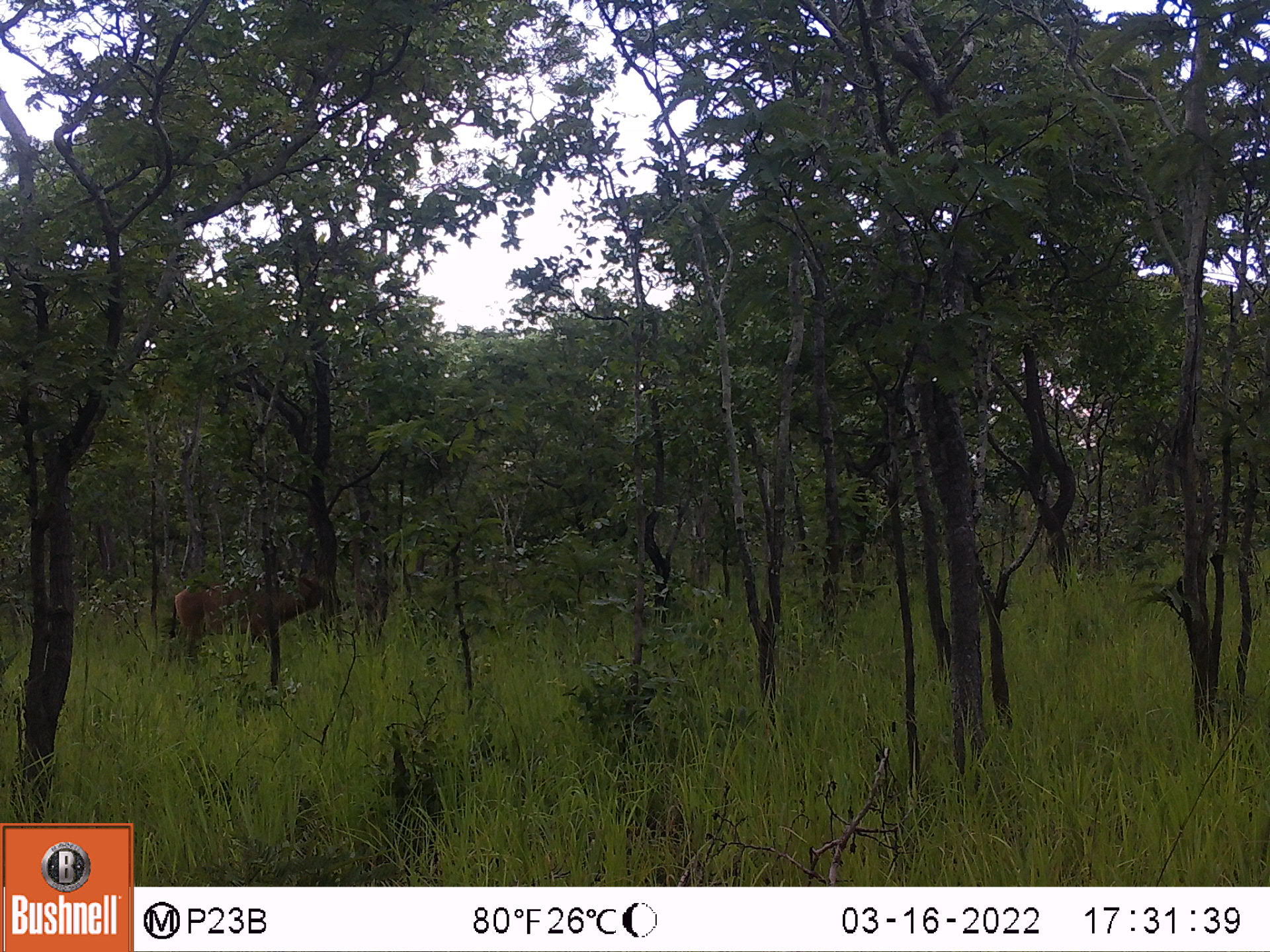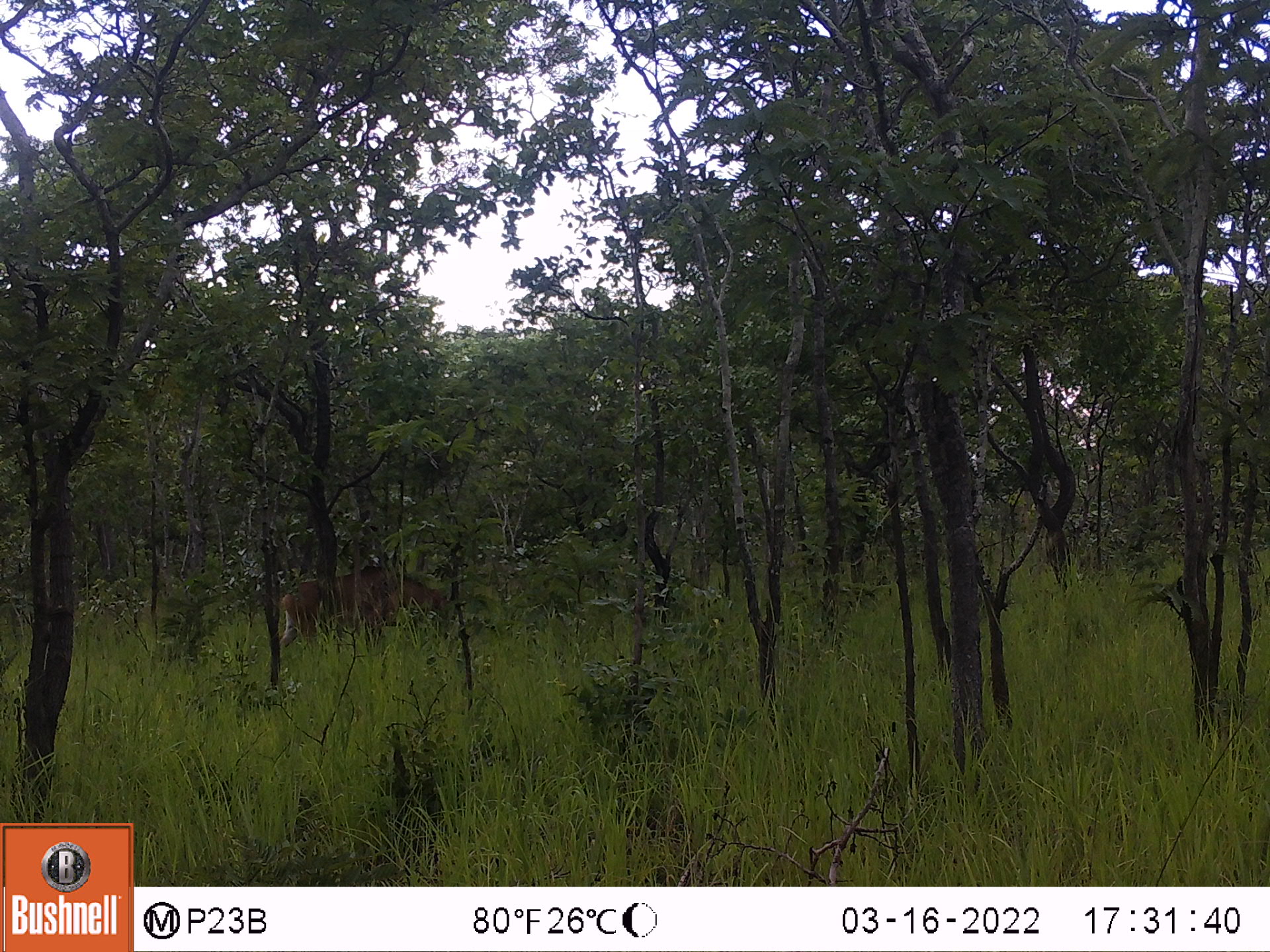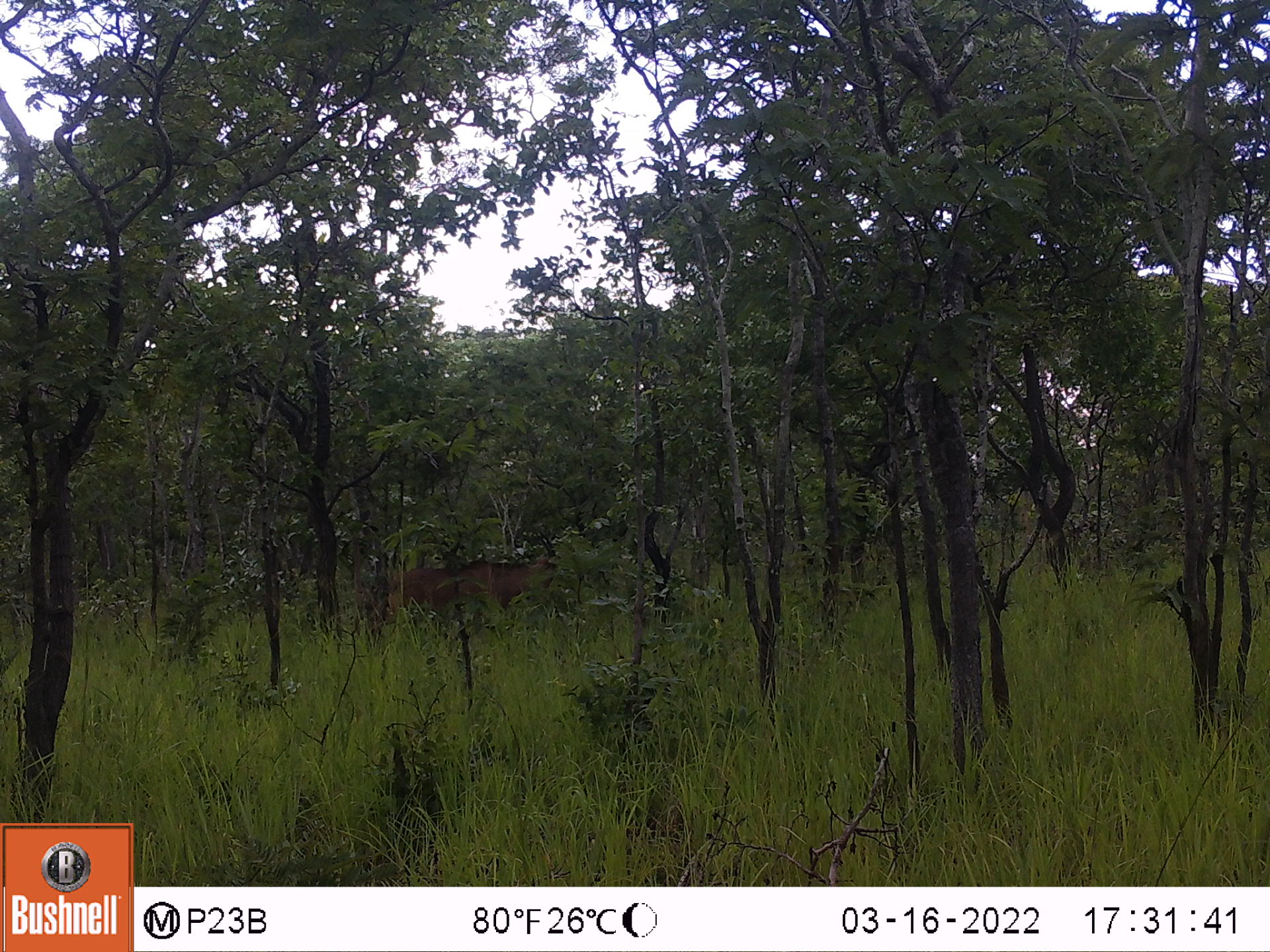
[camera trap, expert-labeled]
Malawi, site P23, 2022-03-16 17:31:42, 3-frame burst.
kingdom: Animalia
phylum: Chordata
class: Mammalia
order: Artiodactyla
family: Bovidae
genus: Hippotragus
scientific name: Hippotragus niger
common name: sable antelope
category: sable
Sable (sable antelope) (Hippotragus niger), count 1.